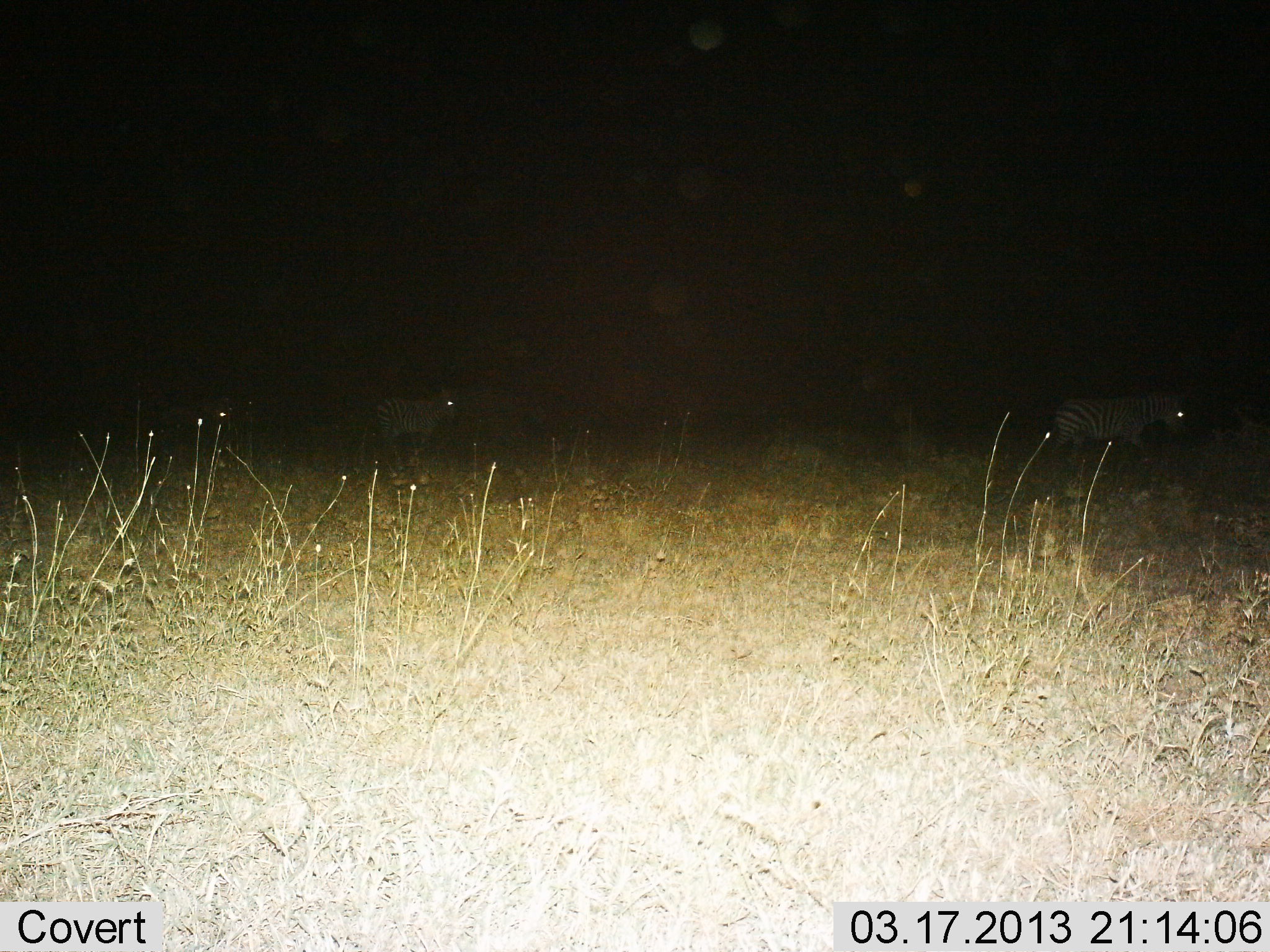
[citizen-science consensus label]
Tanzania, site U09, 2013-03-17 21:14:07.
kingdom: Animalia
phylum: Chordata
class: Mammalia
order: Perissodactyla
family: Equidae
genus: Equus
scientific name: Equus quagga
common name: plains zebra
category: zebra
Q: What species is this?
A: Zebra (plains zebra) (Equus quagga).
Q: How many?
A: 2.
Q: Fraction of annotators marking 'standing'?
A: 35%.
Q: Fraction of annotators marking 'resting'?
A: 0%.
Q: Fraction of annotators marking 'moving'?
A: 76%.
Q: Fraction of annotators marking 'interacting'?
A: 0%.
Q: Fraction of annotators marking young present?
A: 0%.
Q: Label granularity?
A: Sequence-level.